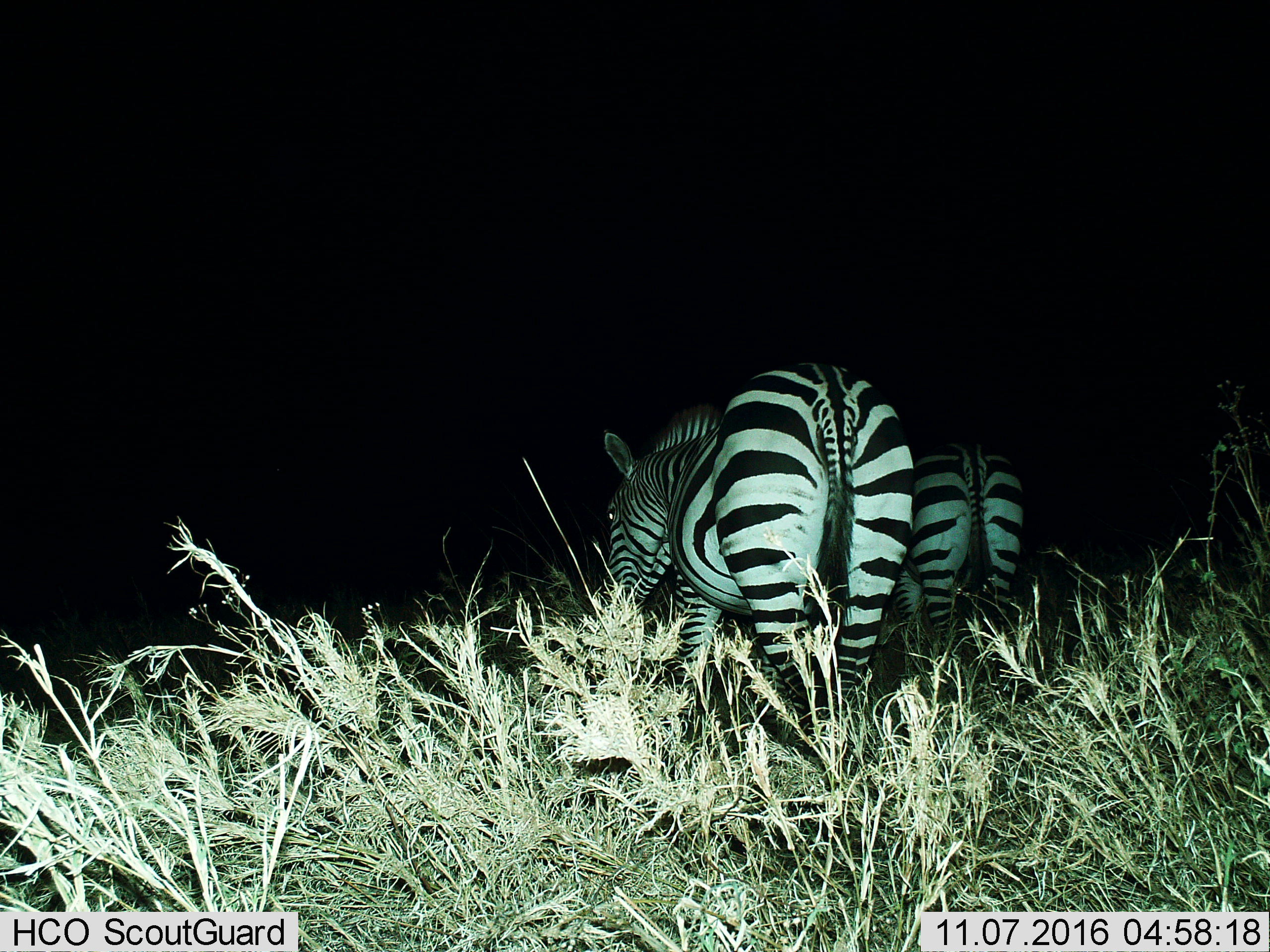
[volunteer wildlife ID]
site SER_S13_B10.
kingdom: Animalia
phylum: Chordata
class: Mammalia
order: Perissodactyla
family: Equidae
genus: Equus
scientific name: Equus quagga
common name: plains zebra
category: zebraplains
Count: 2.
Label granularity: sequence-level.